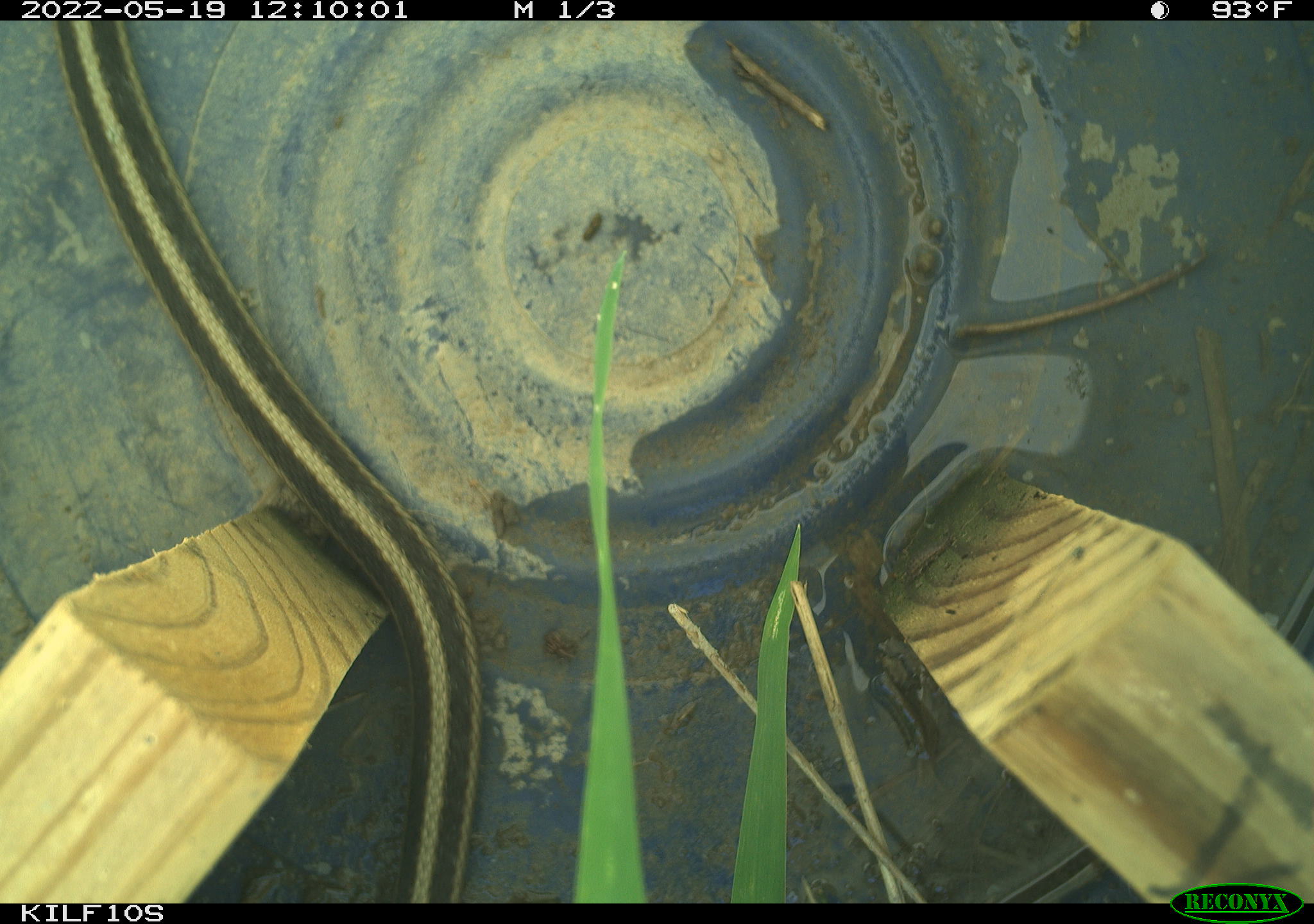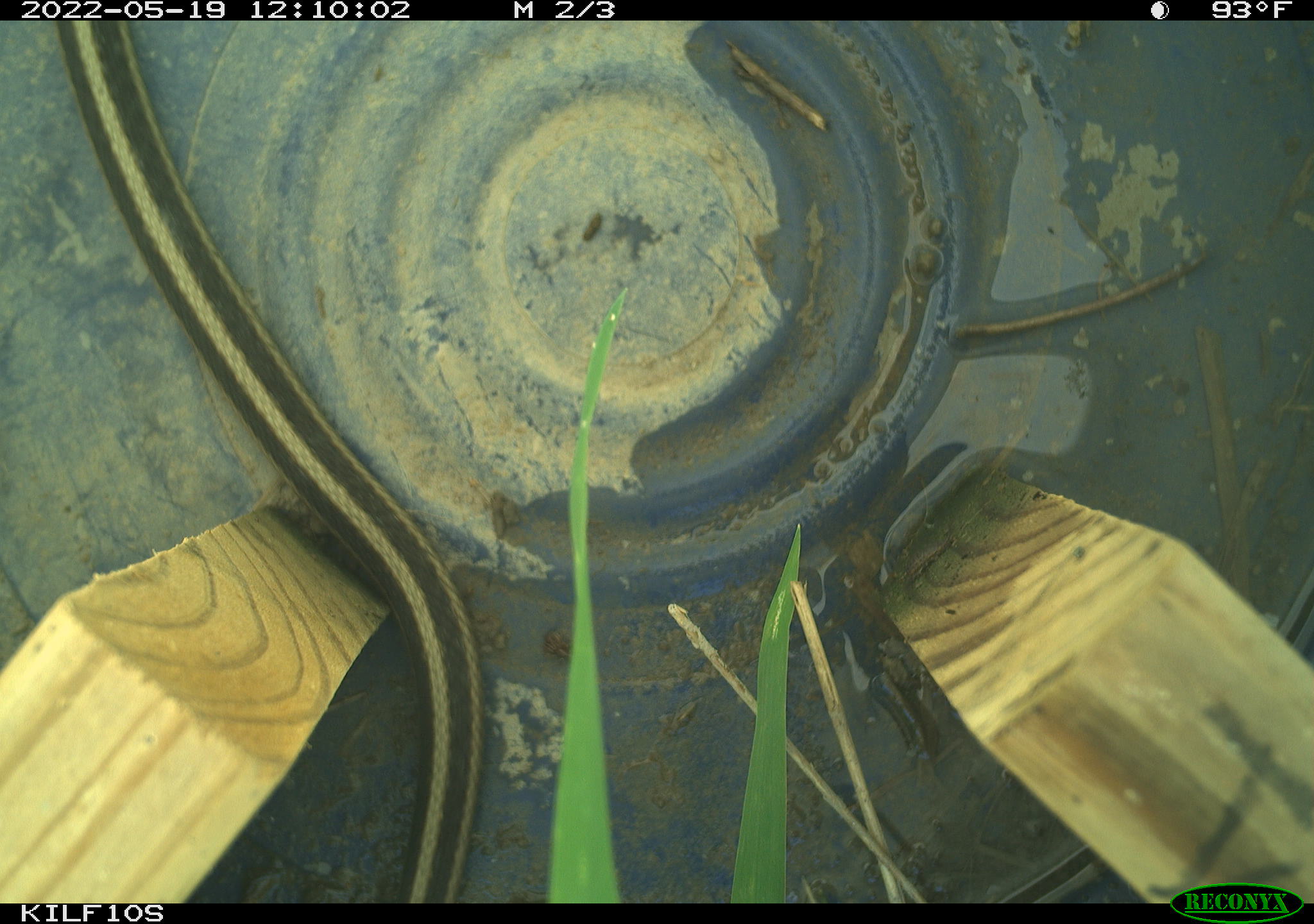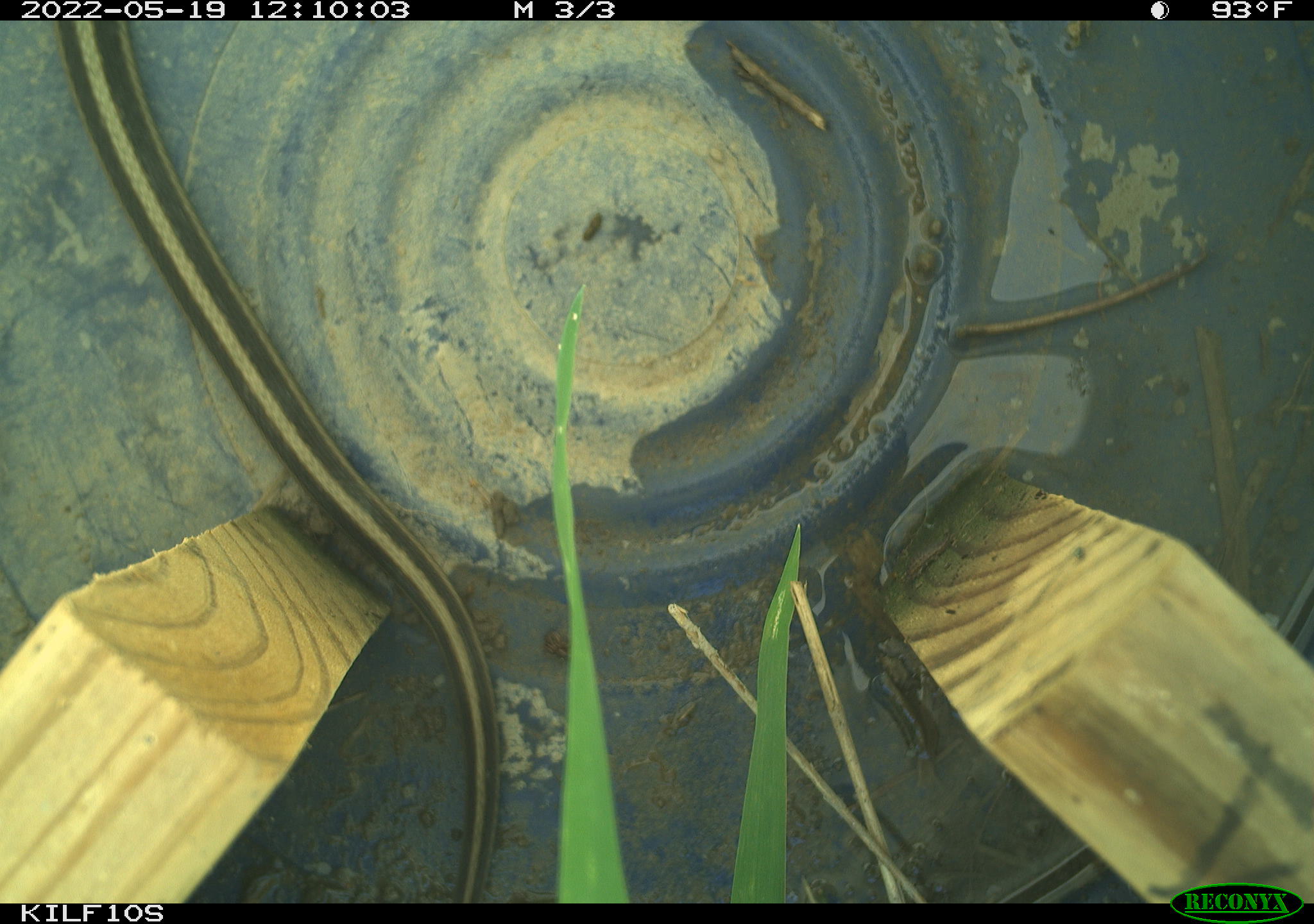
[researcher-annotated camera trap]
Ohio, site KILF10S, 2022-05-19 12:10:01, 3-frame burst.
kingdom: Animalia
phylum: Chordata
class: Reptilia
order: Squamata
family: Colubridae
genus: Thamnophis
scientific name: Thamnophis sirtalis sirtalis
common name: eastern gartersnake